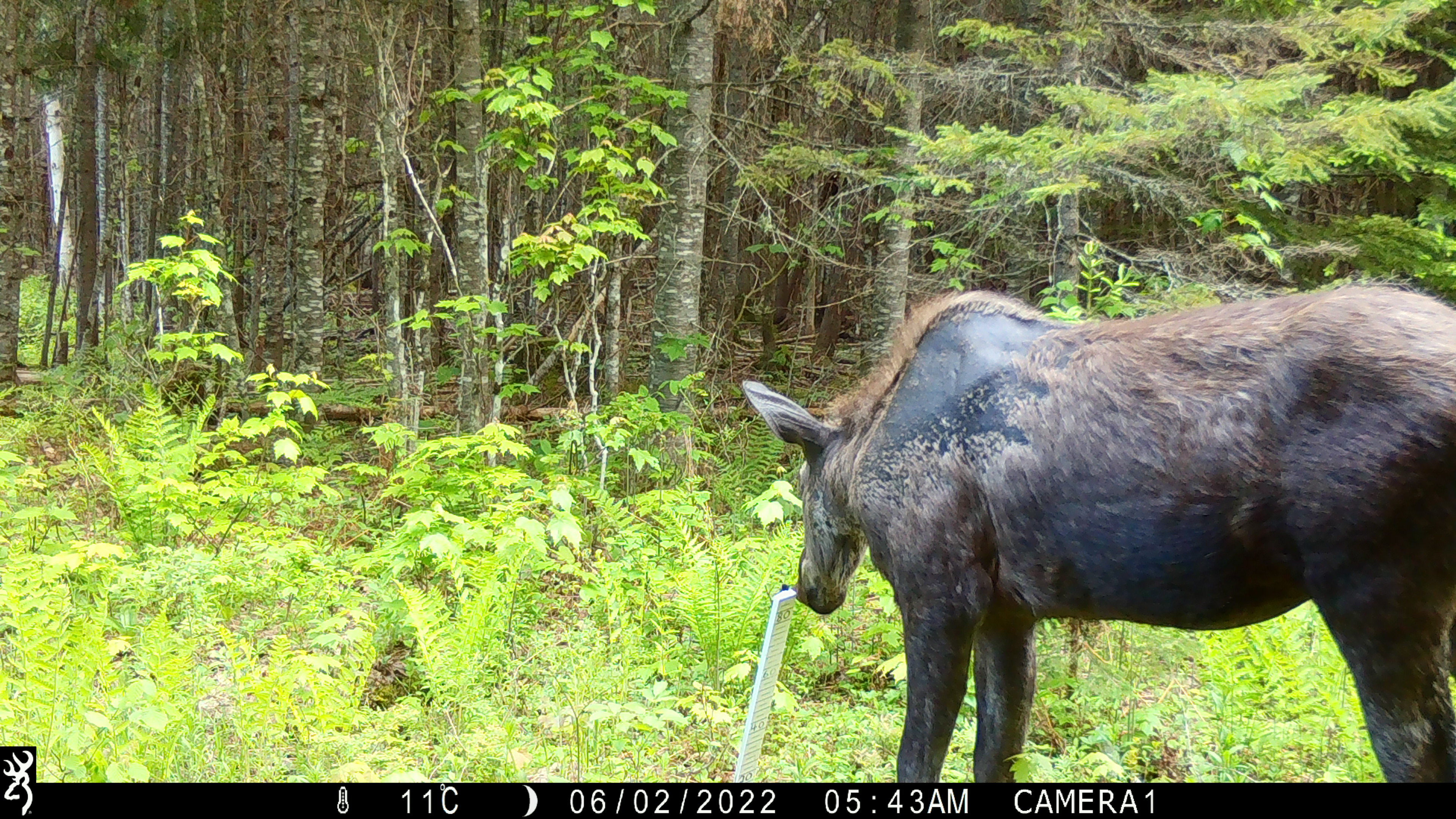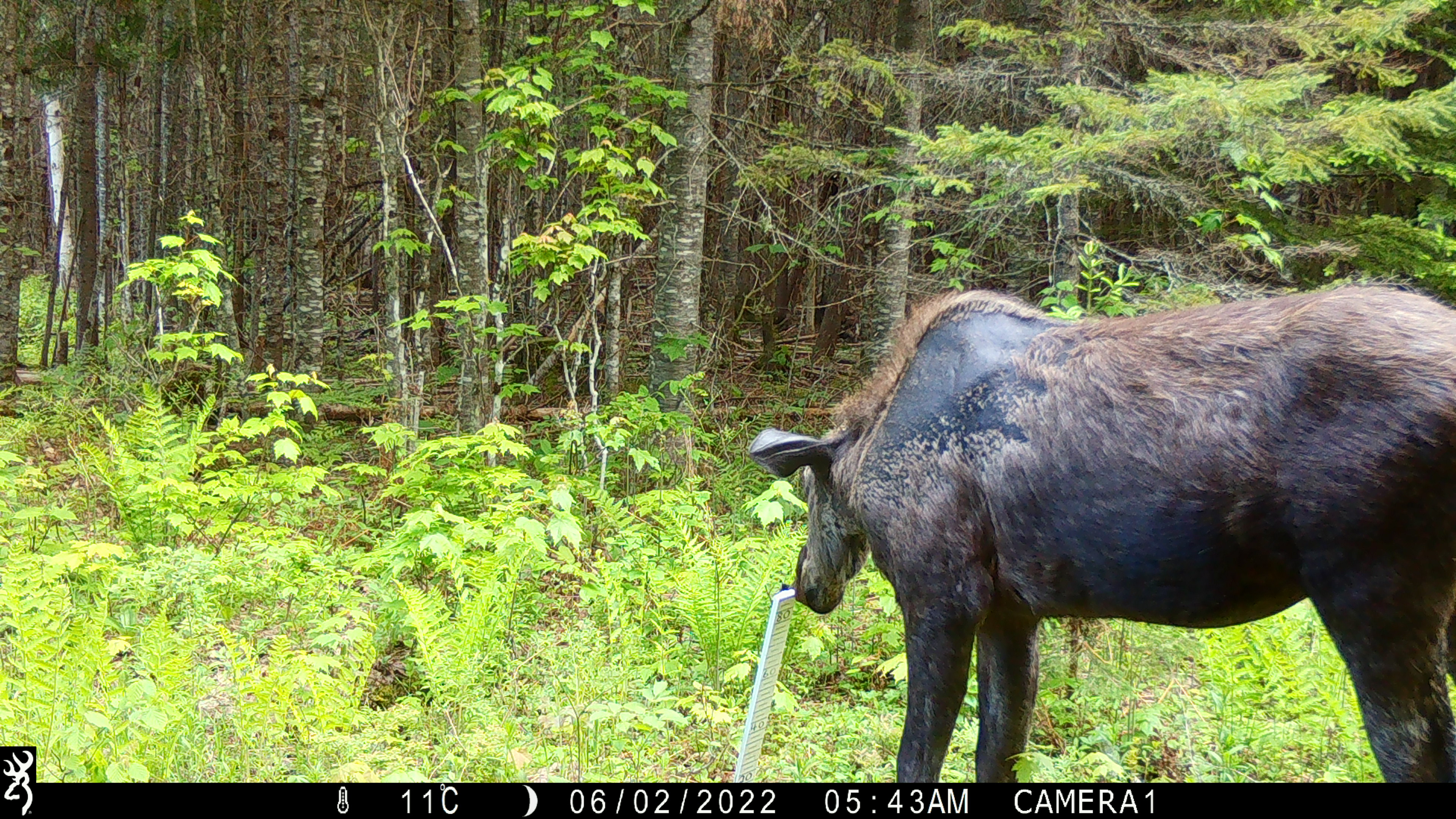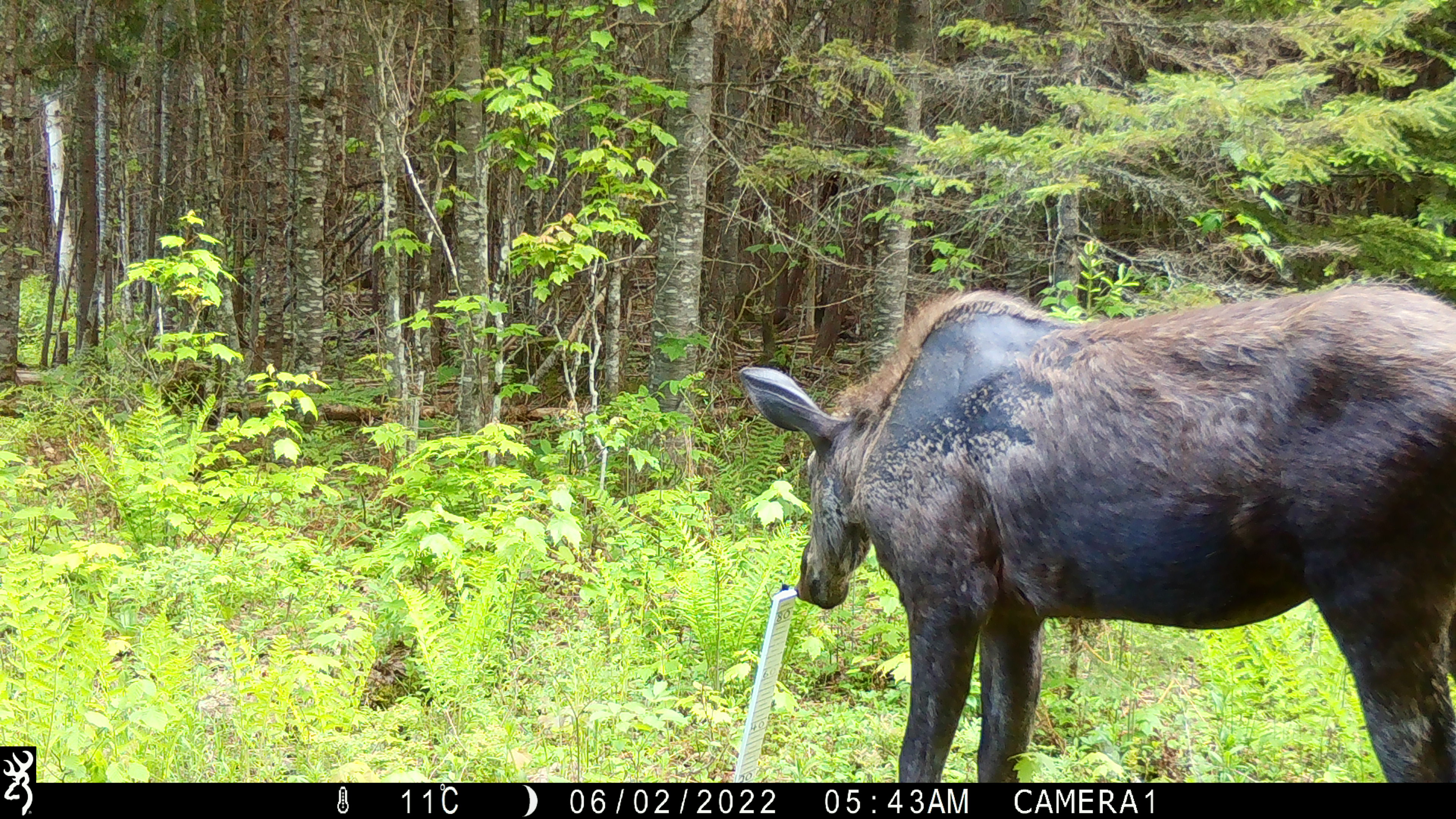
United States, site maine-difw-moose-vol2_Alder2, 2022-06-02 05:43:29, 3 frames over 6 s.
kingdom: Animalia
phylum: Chordata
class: Mammalia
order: Artiodactyla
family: Cervidae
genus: Alces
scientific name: Alces alces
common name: moose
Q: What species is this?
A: Moose (Alces alces).